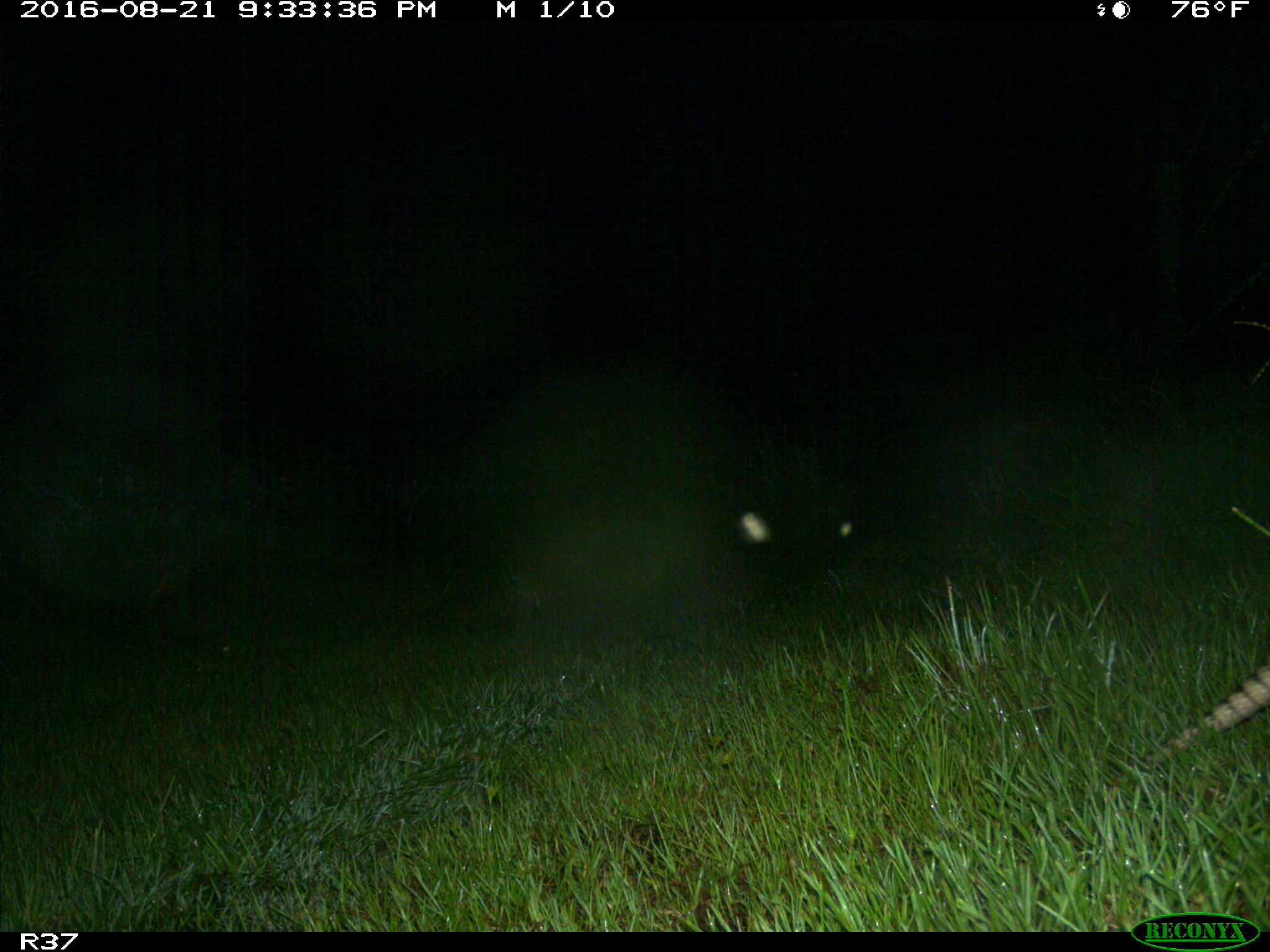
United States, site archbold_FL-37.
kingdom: Animalia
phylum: Chordata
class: Mammalia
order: Cingulata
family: Dasypodidae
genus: Dasypus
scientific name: Dasypus novemcinctus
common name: nine-banded armadillo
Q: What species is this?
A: Dasypus novemcinctus (nine-banded armadillo).